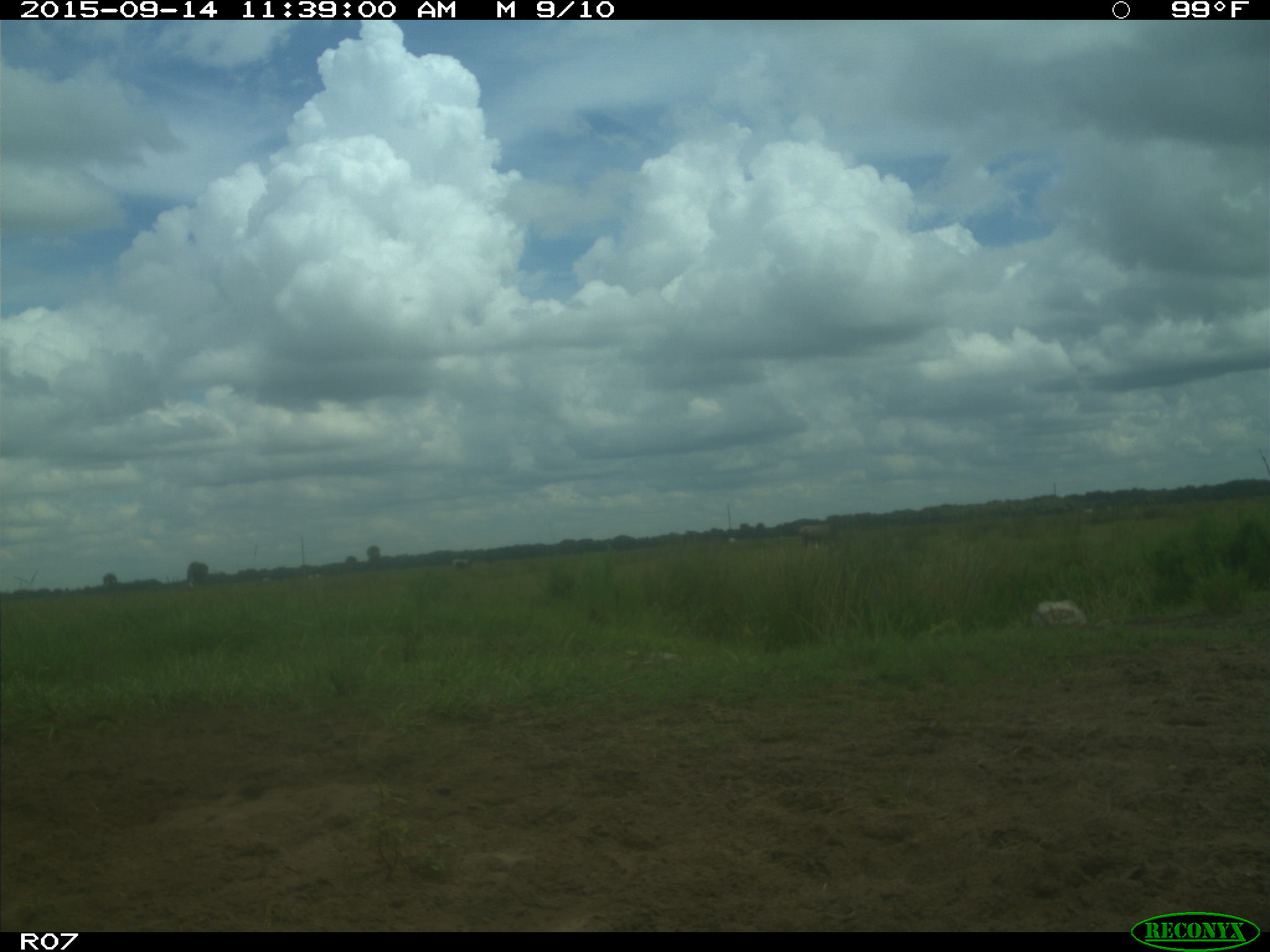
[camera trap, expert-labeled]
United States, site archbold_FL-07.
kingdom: Animalia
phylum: Chordata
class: Mammalia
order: Artiodactyla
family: Bovidae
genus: Bos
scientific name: Bos taurus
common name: domestic cow